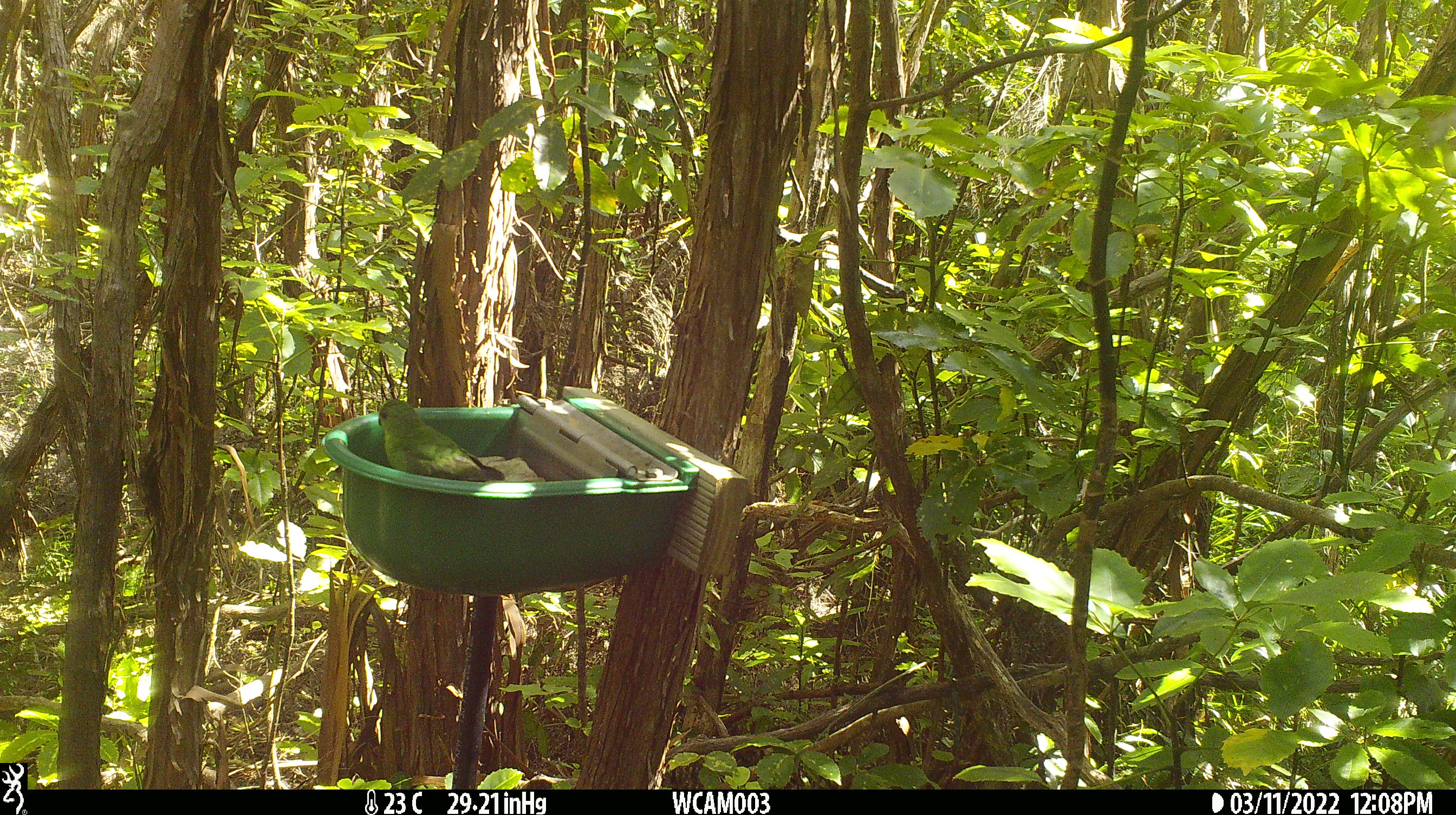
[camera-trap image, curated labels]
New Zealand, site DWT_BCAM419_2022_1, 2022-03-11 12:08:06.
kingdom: Animalia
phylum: Chordata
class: Aves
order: Psittaciformes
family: Psittaculidae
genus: Cyanoramphus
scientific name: Cyanoramphus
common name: parakeet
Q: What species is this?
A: Parakeet (Cyanoramphus).